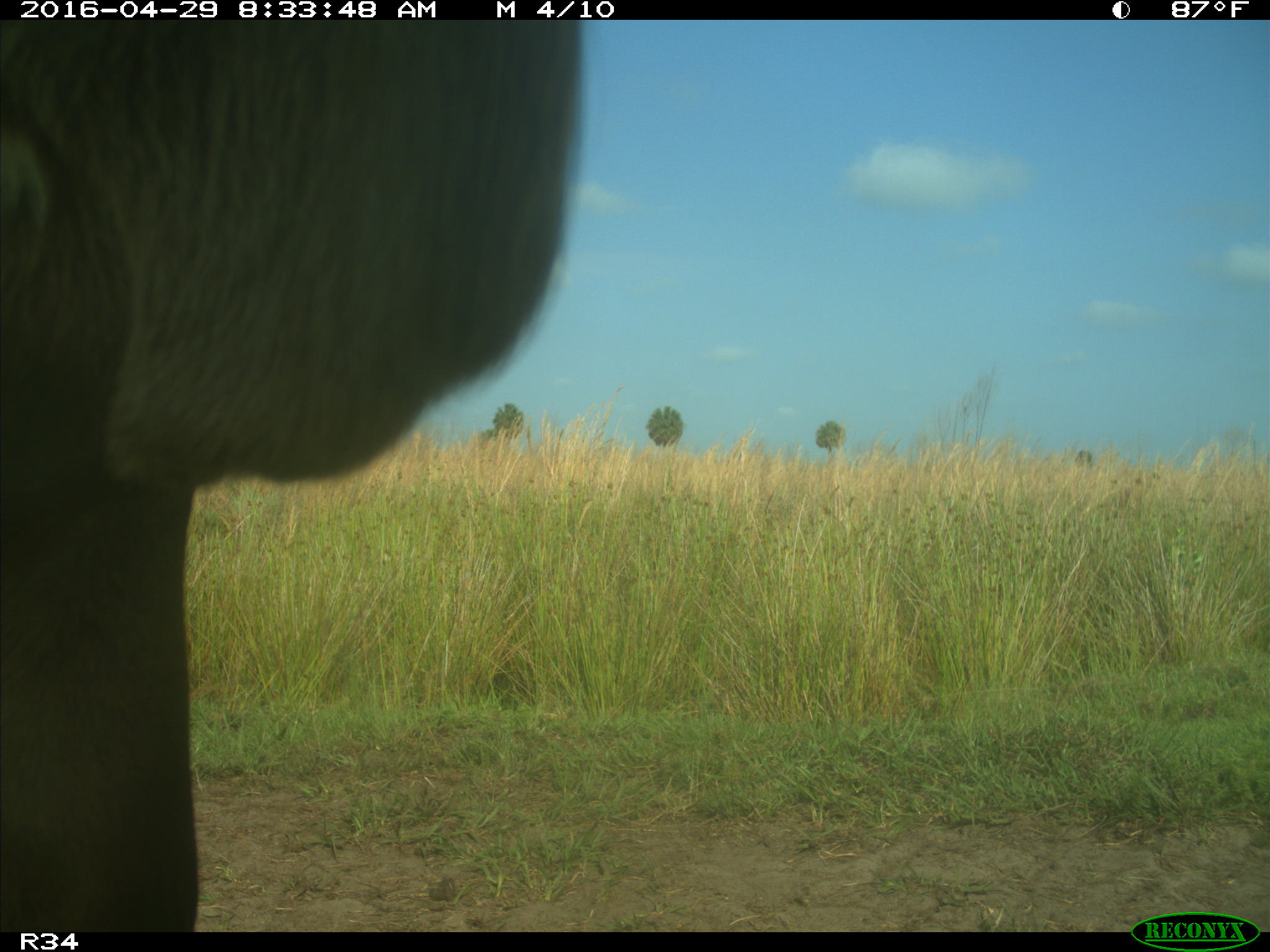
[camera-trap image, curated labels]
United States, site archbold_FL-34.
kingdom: Animalia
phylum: Chordata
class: Mammalia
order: Artiodactyla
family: Bovidae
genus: Bos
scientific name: Bos taurus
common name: domestic cow